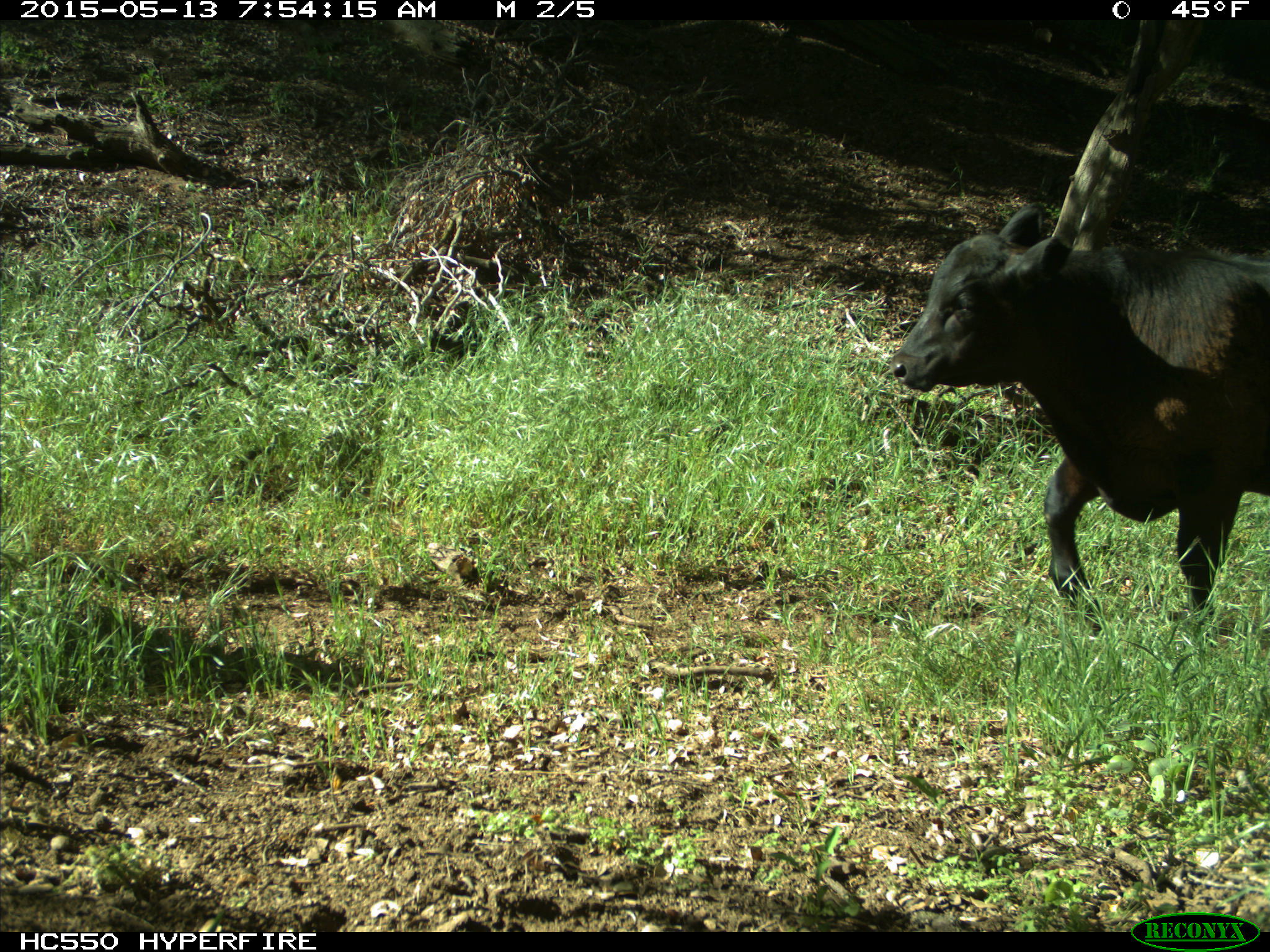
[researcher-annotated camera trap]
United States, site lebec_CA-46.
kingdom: Animalia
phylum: Chordata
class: Mammalia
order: Artiodactyla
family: Bovidae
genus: Bos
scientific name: Bos taurus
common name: domestic cow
Bos taurus (domestic cow).